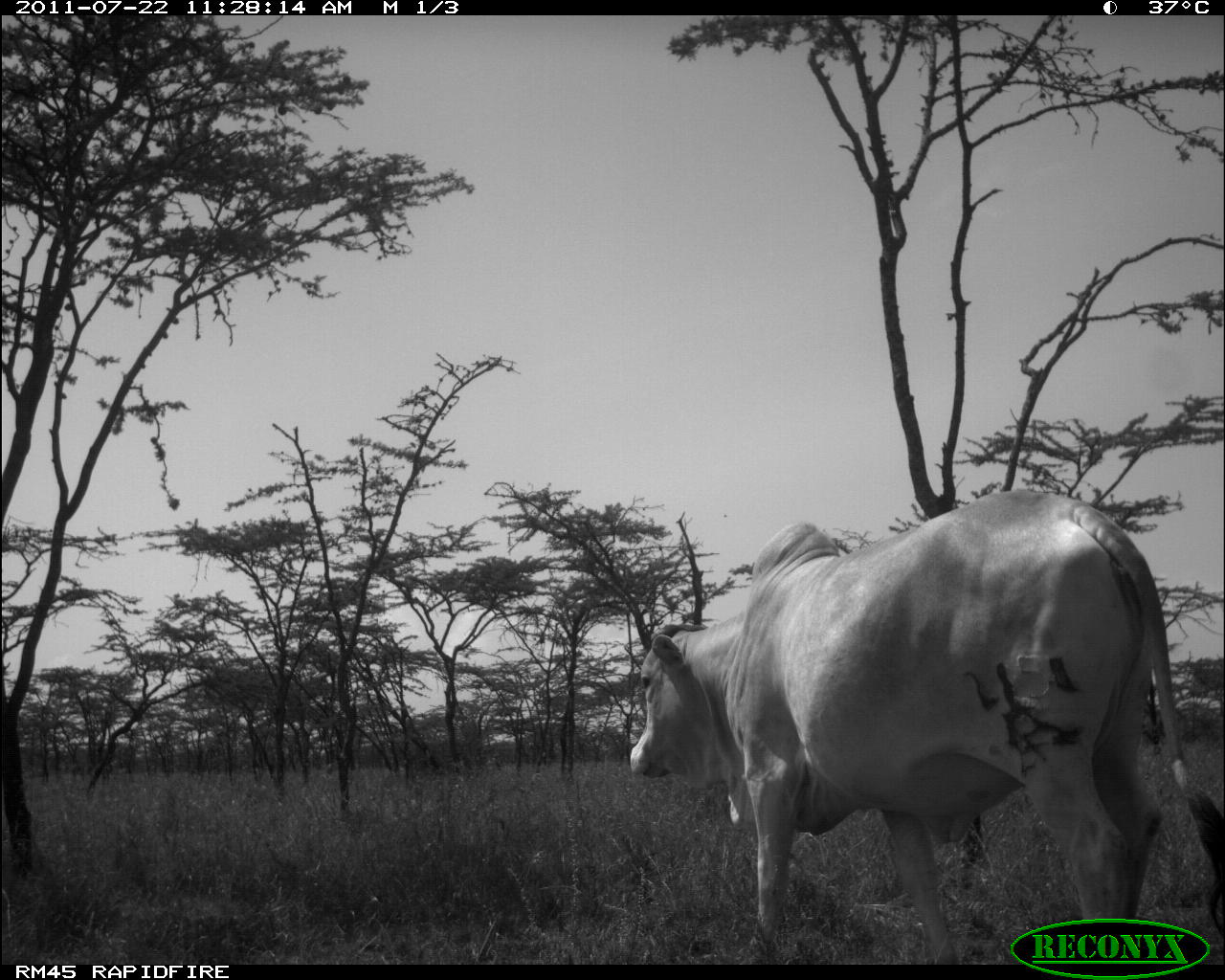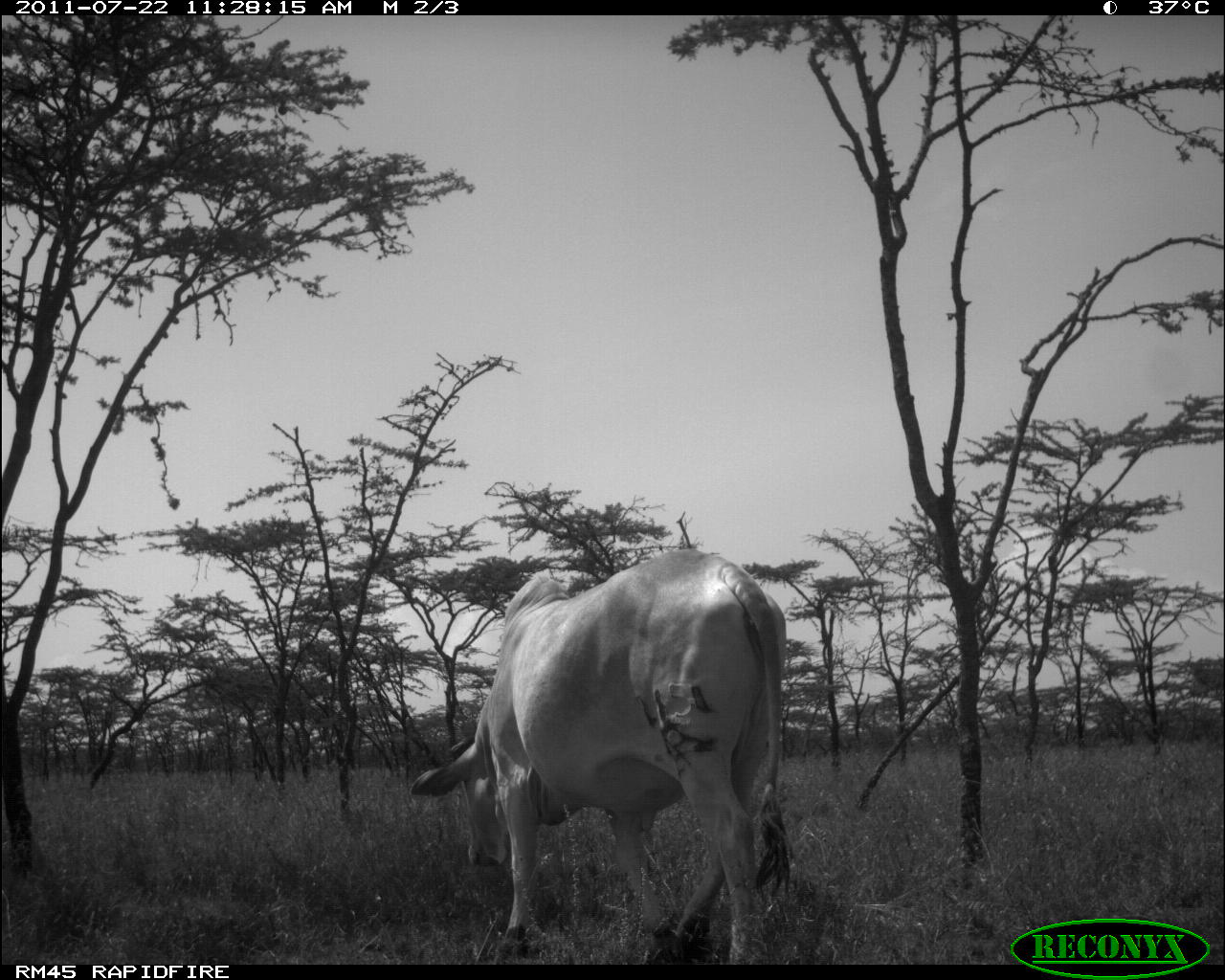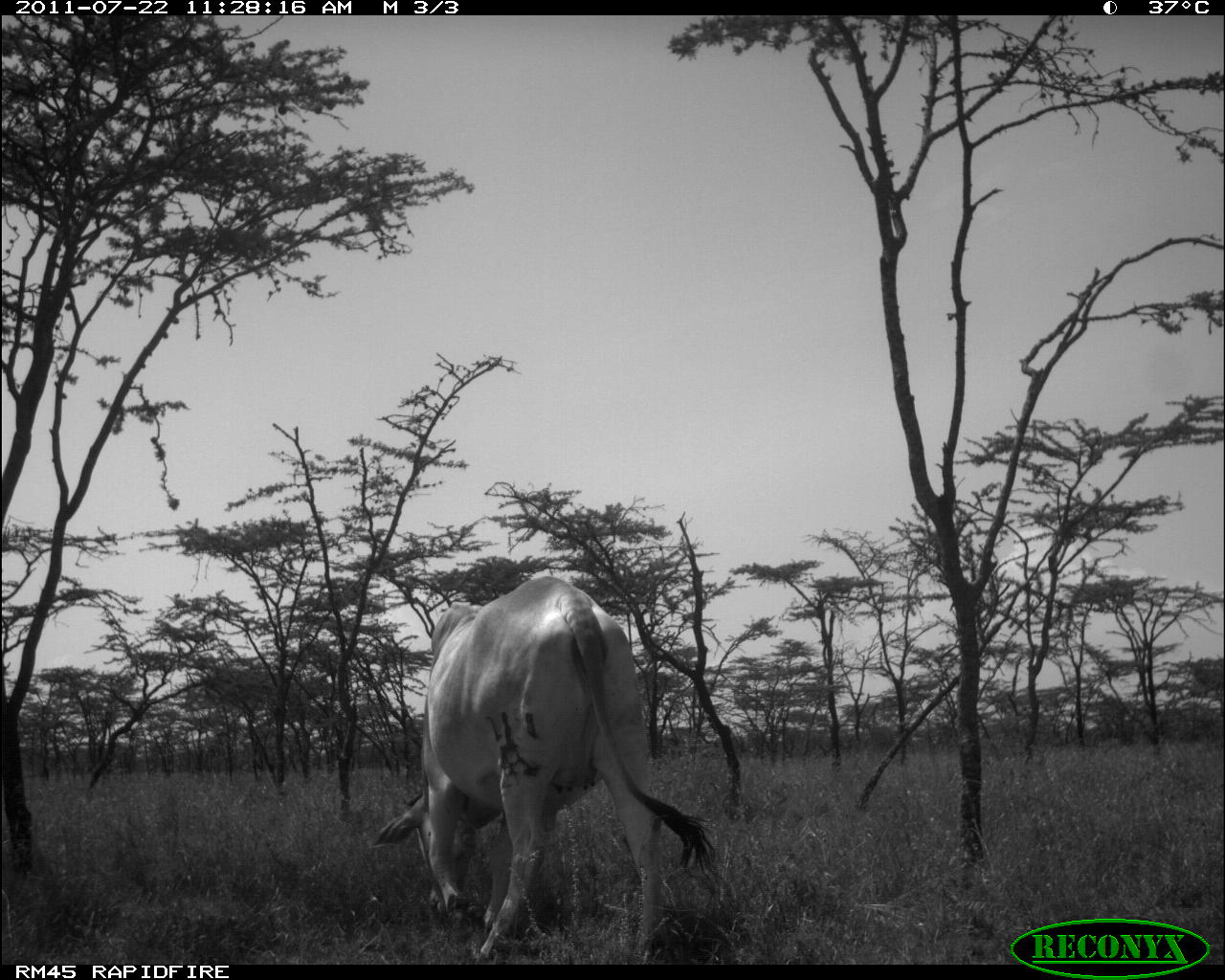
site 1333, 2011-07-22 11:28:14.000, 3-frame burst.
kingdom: Animalia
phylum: Chordata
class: Mammalia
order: Artiodactyla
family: Bovidae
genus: Bos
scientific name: Bos taurus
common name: domestic cattle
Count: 1.